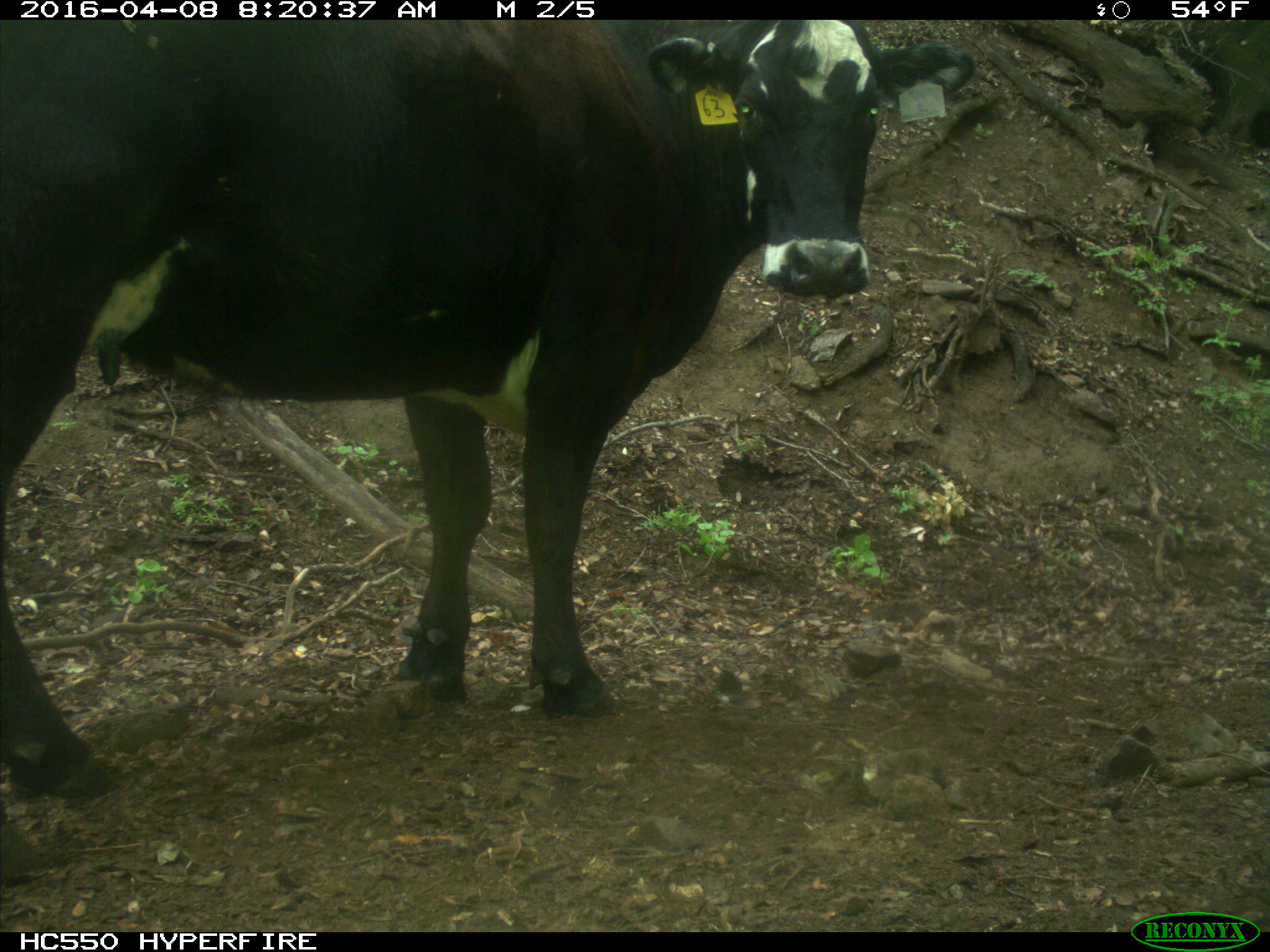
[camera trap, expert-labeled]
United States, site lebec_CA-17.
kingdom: Animalia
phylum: Chordata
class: Mammalia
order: Artiodactyla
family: Bovidae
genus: Bos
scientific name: Bos taurus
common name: domestic cow